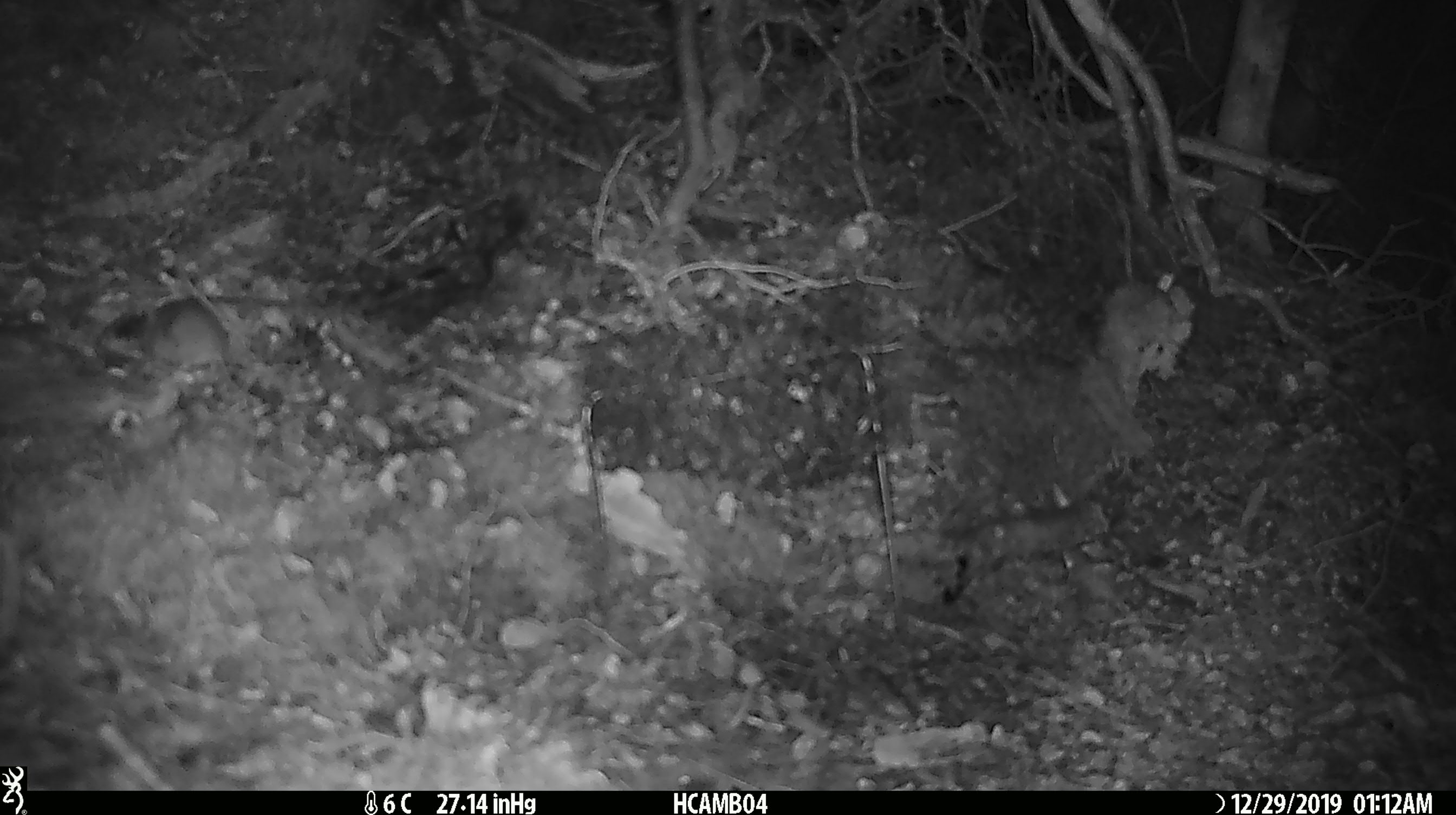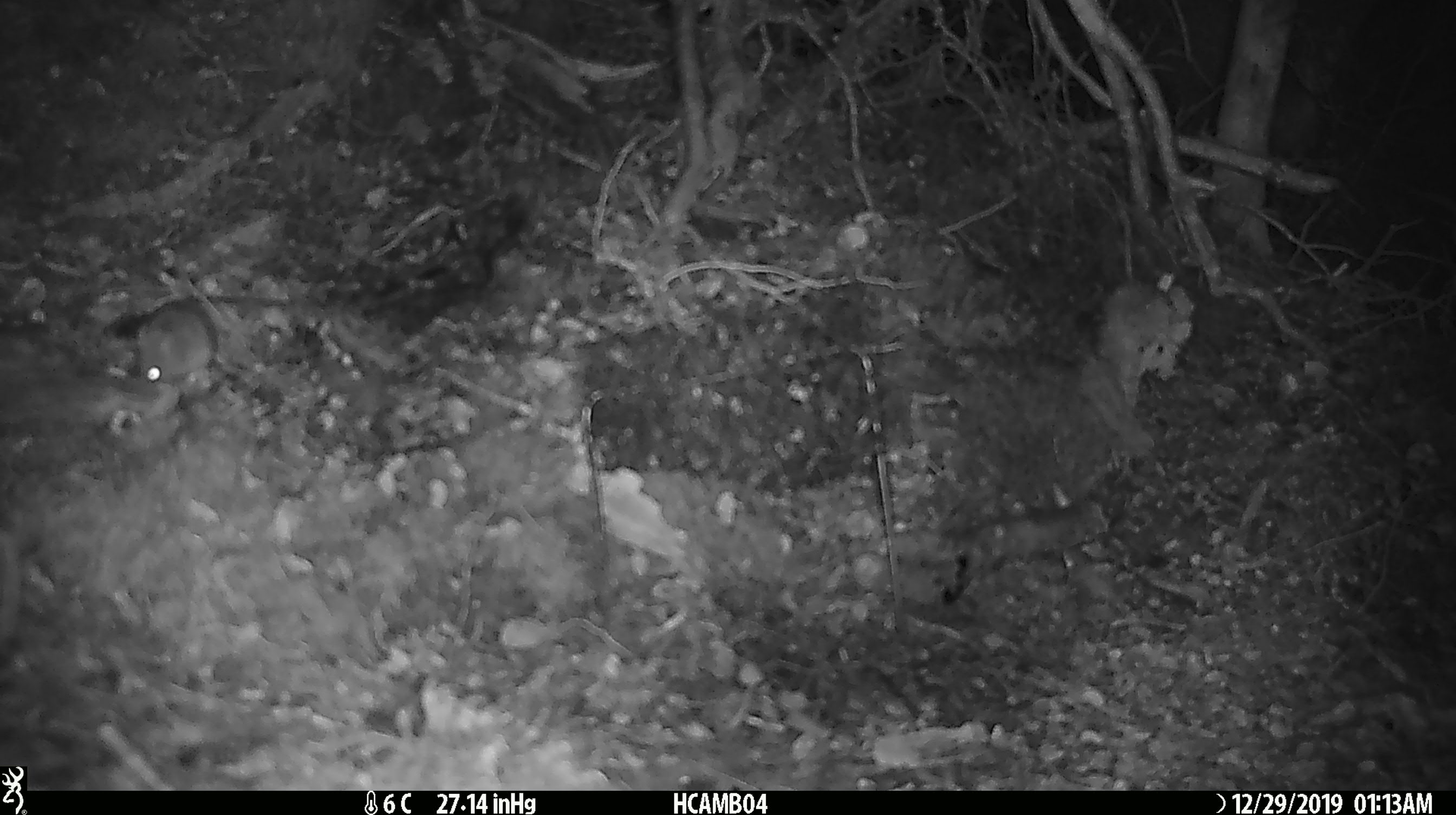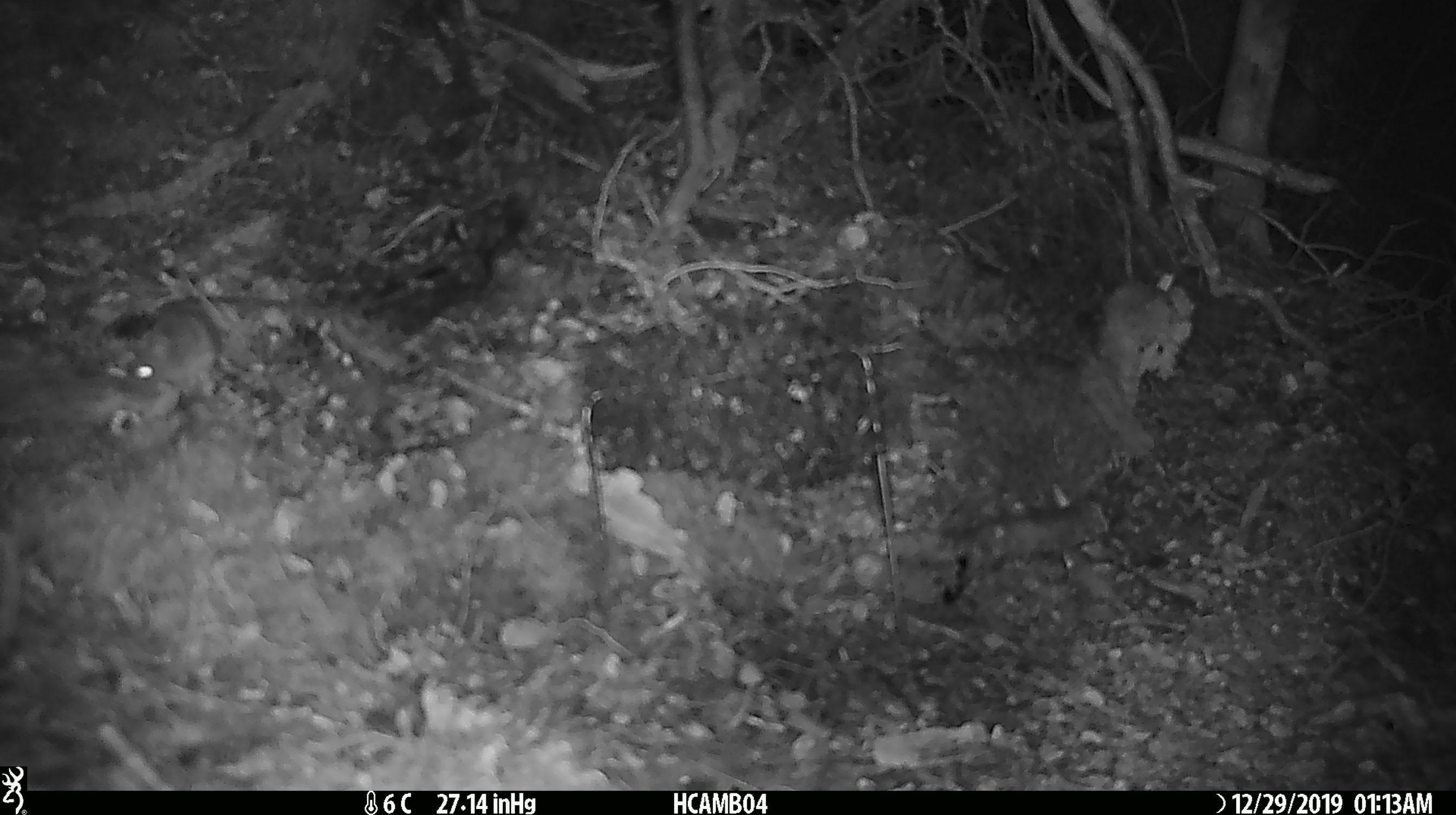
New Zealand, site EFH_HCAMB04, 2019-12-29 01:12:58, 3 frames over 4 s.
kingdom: Animalia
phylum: Chordata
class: Mammalia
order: Rodentia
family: Muridae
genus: Mus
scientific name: Mus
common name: mouse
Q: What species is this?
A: Mouse (Mus).